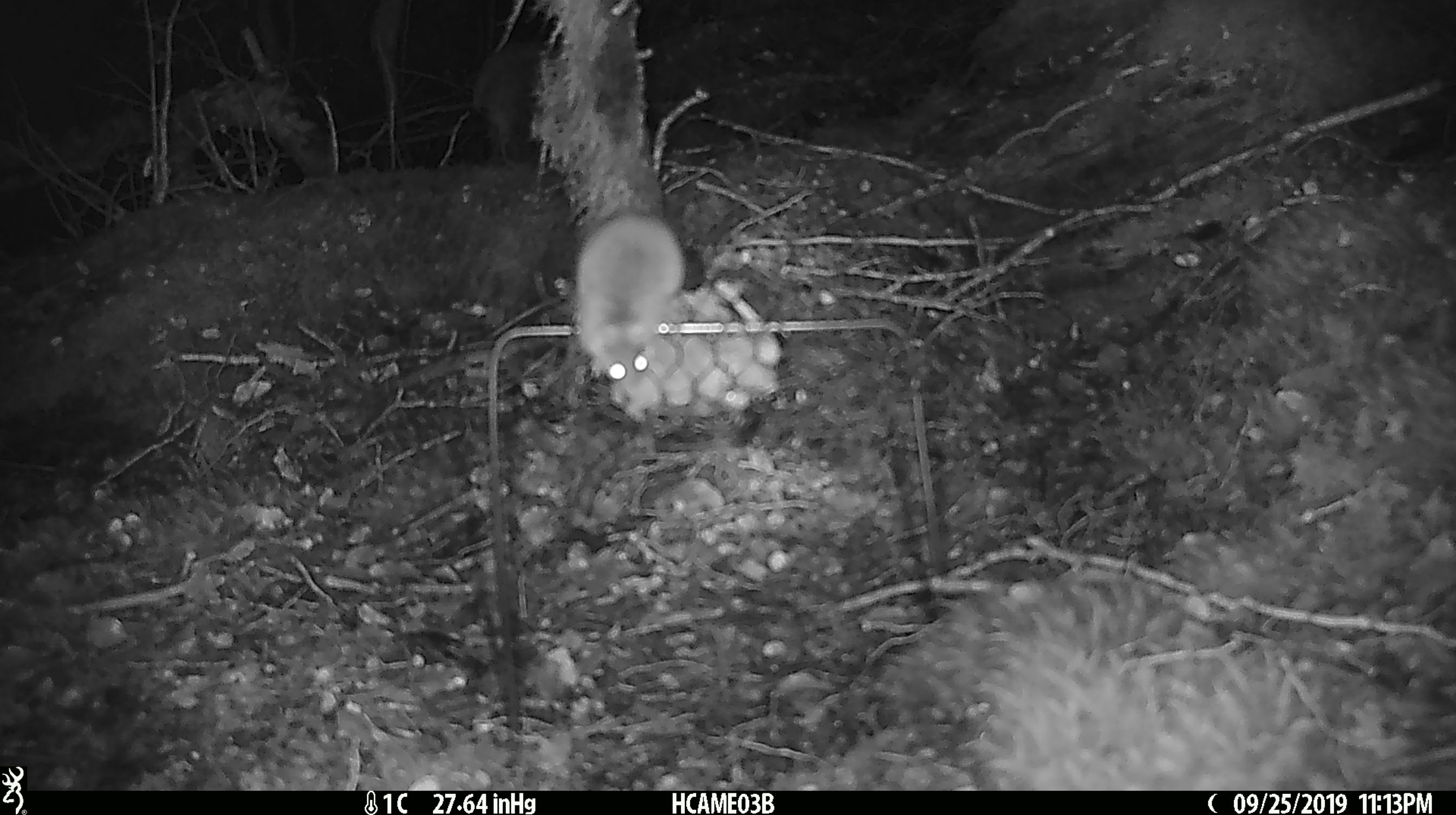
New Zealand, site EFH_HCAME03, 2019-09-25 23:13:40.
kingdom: Animalia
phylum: Chordata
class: Mammalia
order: Rodentia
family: Muridae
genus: Mus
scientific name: Mus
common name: mouse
Mouse (Mus).